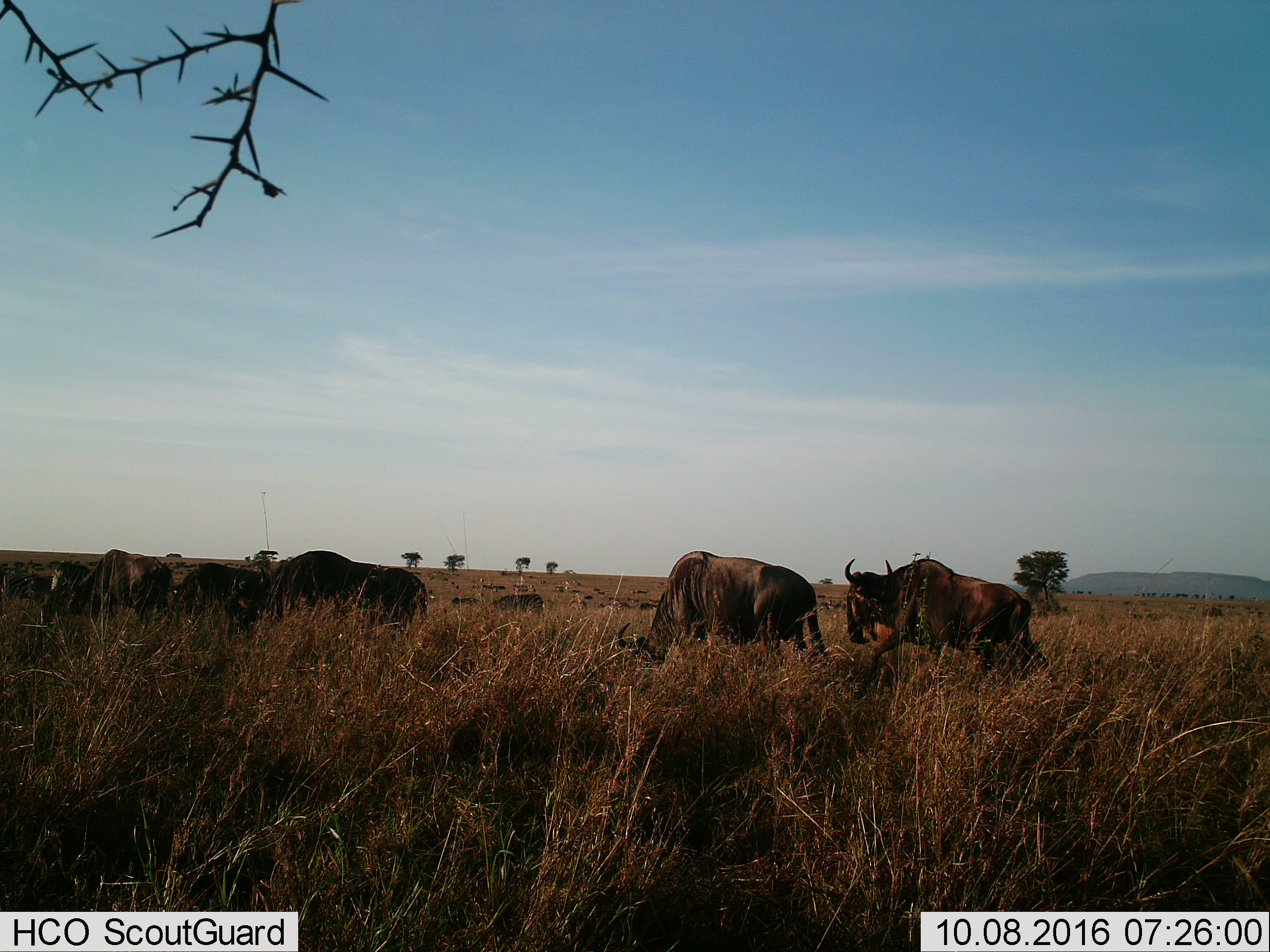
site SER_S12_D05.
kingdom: Animalia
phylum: Chordata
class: Mammalia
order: Artiodactyla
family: Bovidae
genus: Connochaetes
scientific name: Connochaetes taurinus taurinus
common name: blue wildebeest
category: wildebeestblue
Wildebeestblue (blue wildebeest) (Connochaetes taurinus taurinus), count 11-50. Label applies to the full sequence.